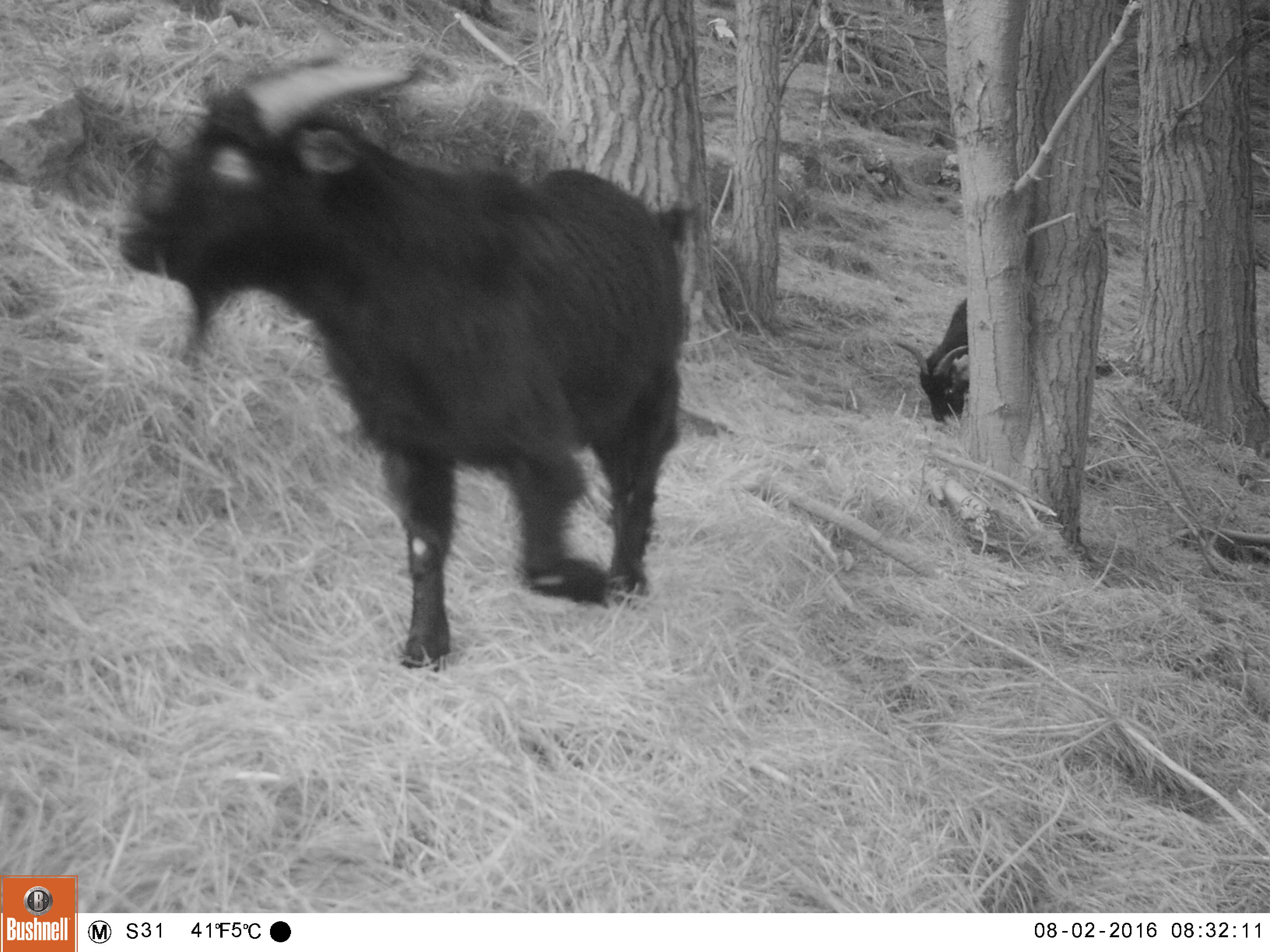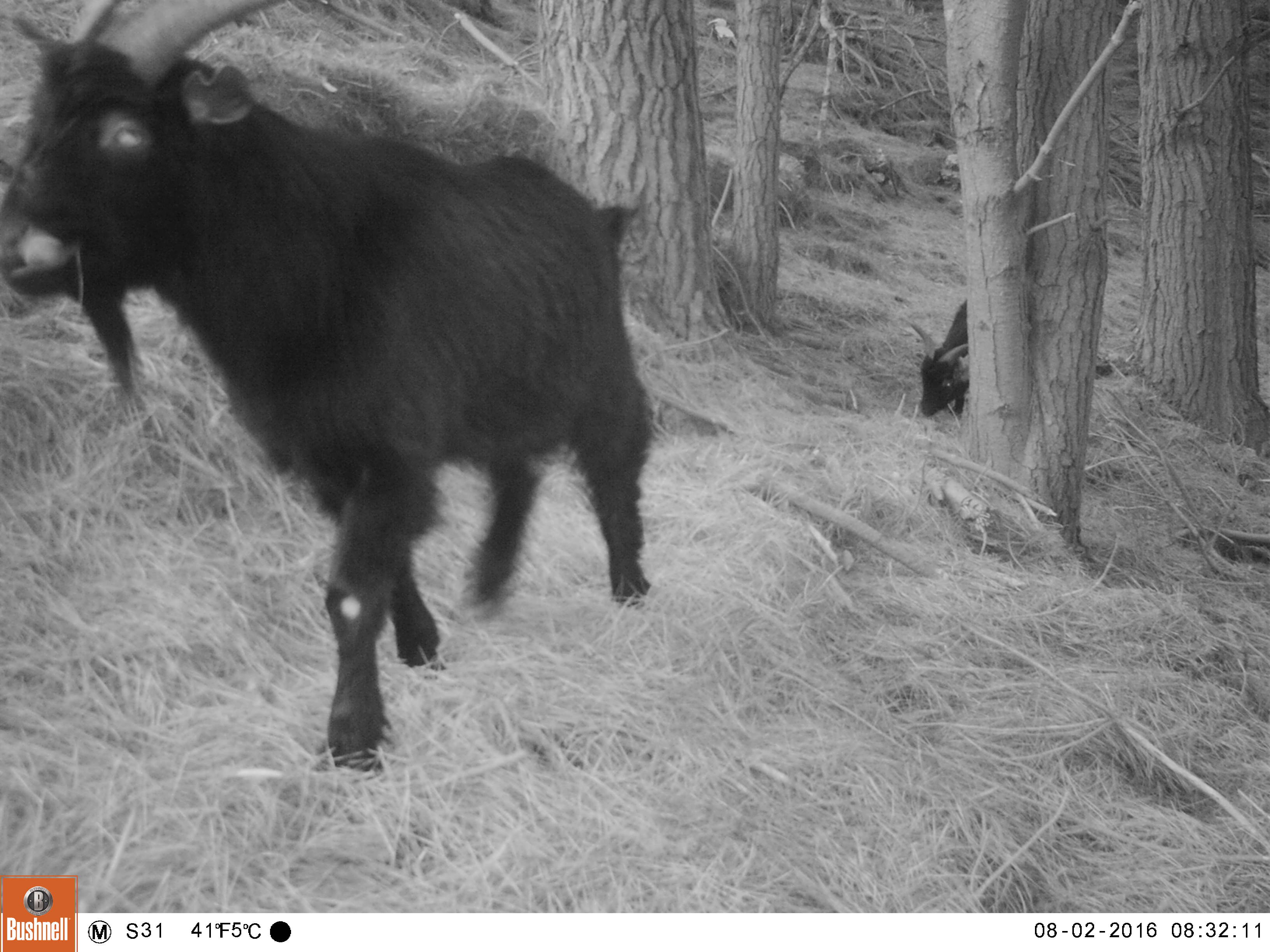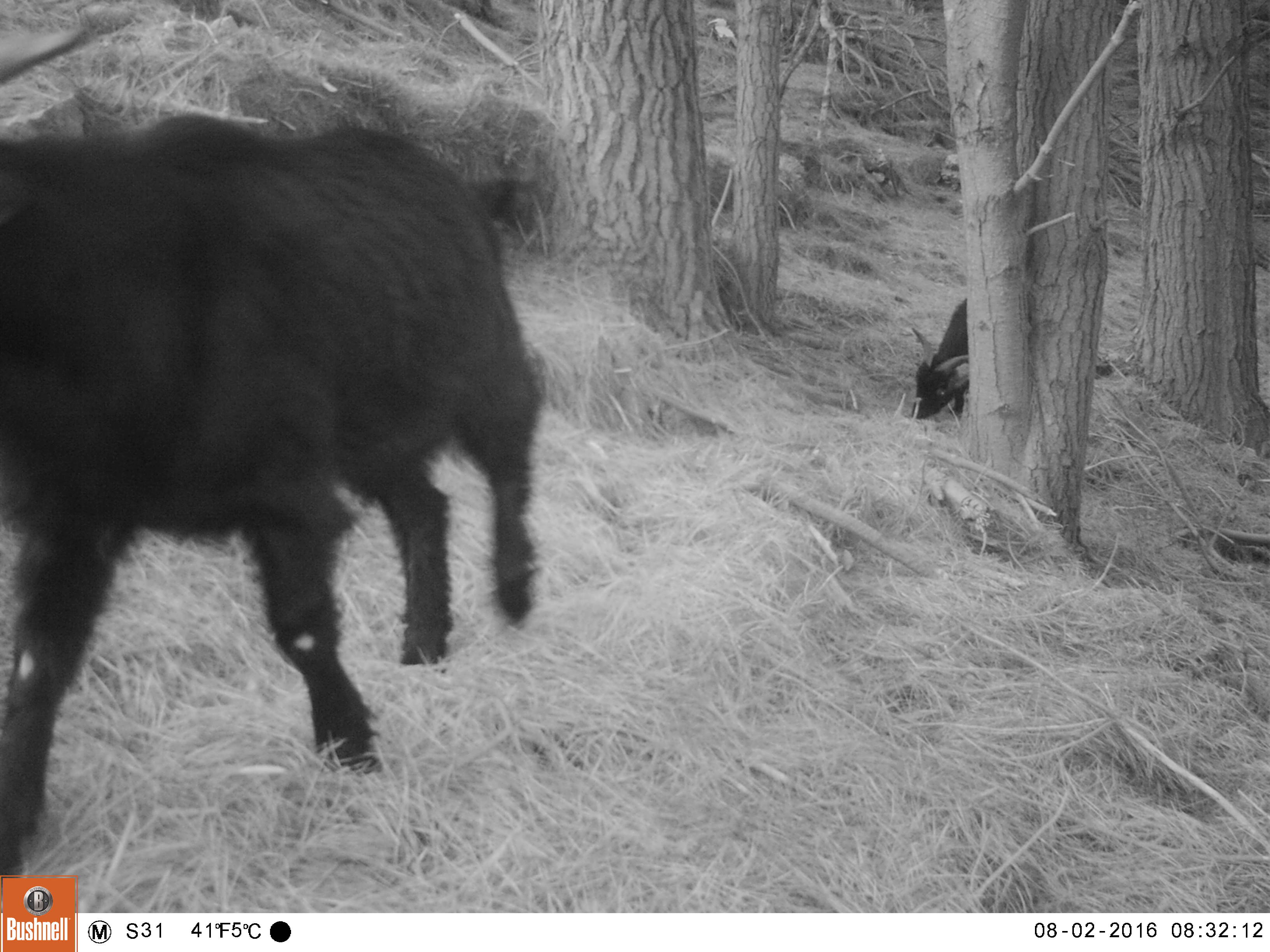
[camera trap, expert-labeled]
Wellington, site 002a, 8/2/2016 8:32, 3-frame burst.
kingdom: Animalia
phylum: Chordata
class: Mammalia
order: Artiodactyla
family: Bovidae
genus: Capra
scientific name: Capra hircus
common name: goat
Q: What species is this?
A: Goat (Capra hircus).